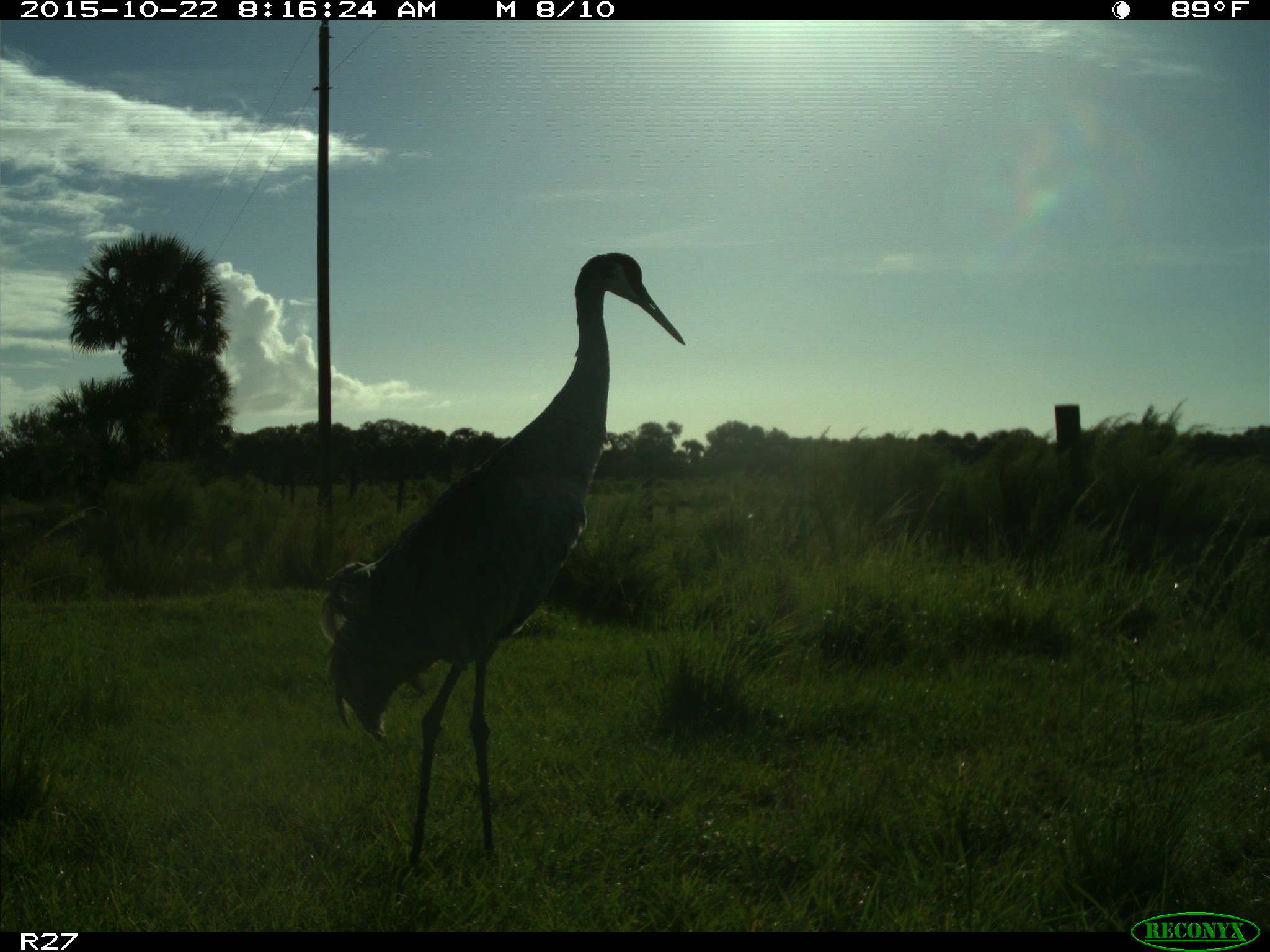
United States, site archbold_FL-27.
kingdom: Animalia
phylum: Chordata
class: Aves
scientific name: Aves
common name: birds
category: unidentified bird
Unidentified bird (birds) (Aves).